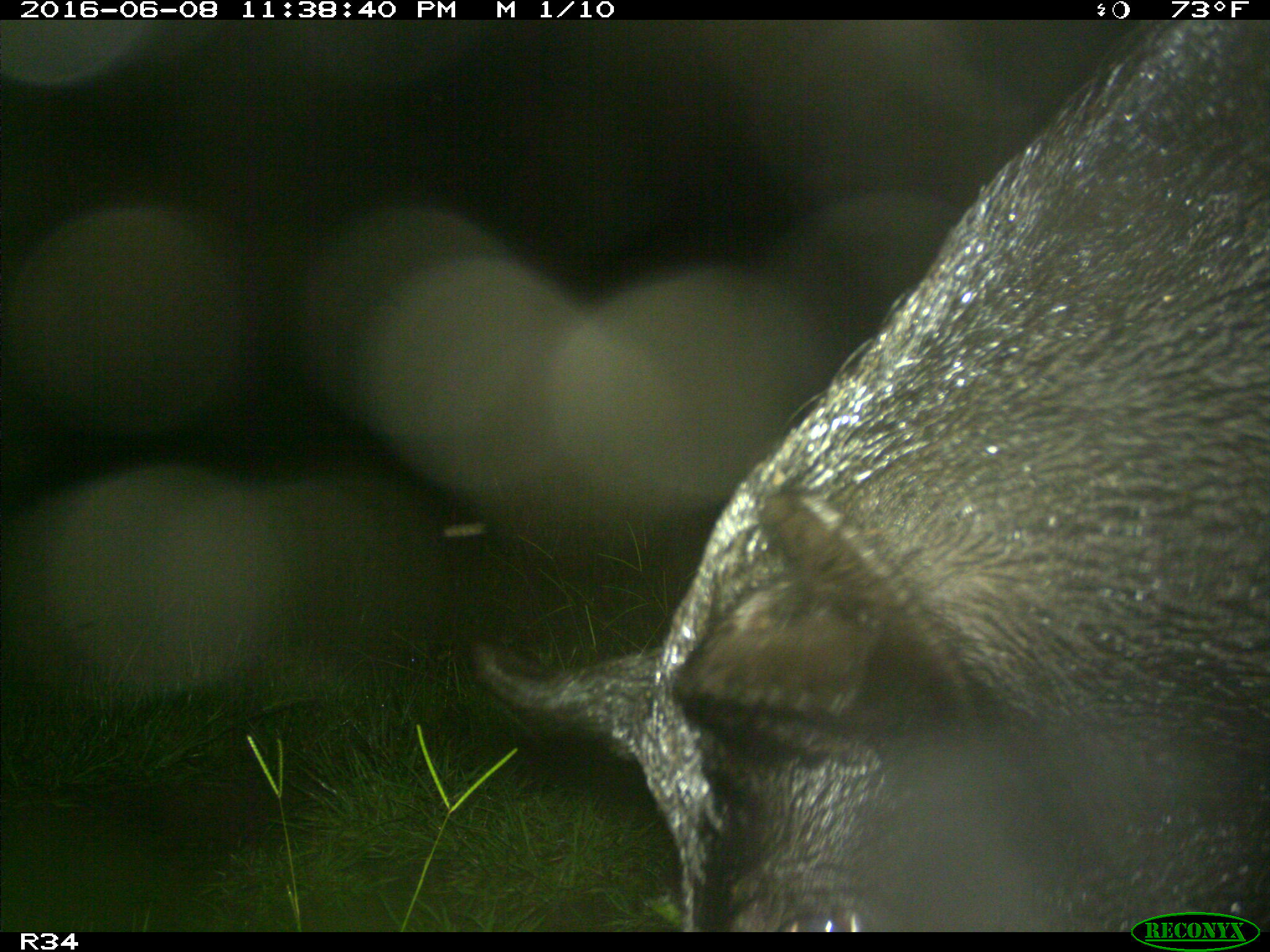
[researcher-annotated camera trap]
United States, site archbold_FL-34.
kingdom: Animalia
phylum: Chordata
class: Mammalia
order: Artiodactyla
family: Suidae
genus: Sus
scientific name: Sus scrofa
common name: wild boar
Sus scrofa (wild boar).